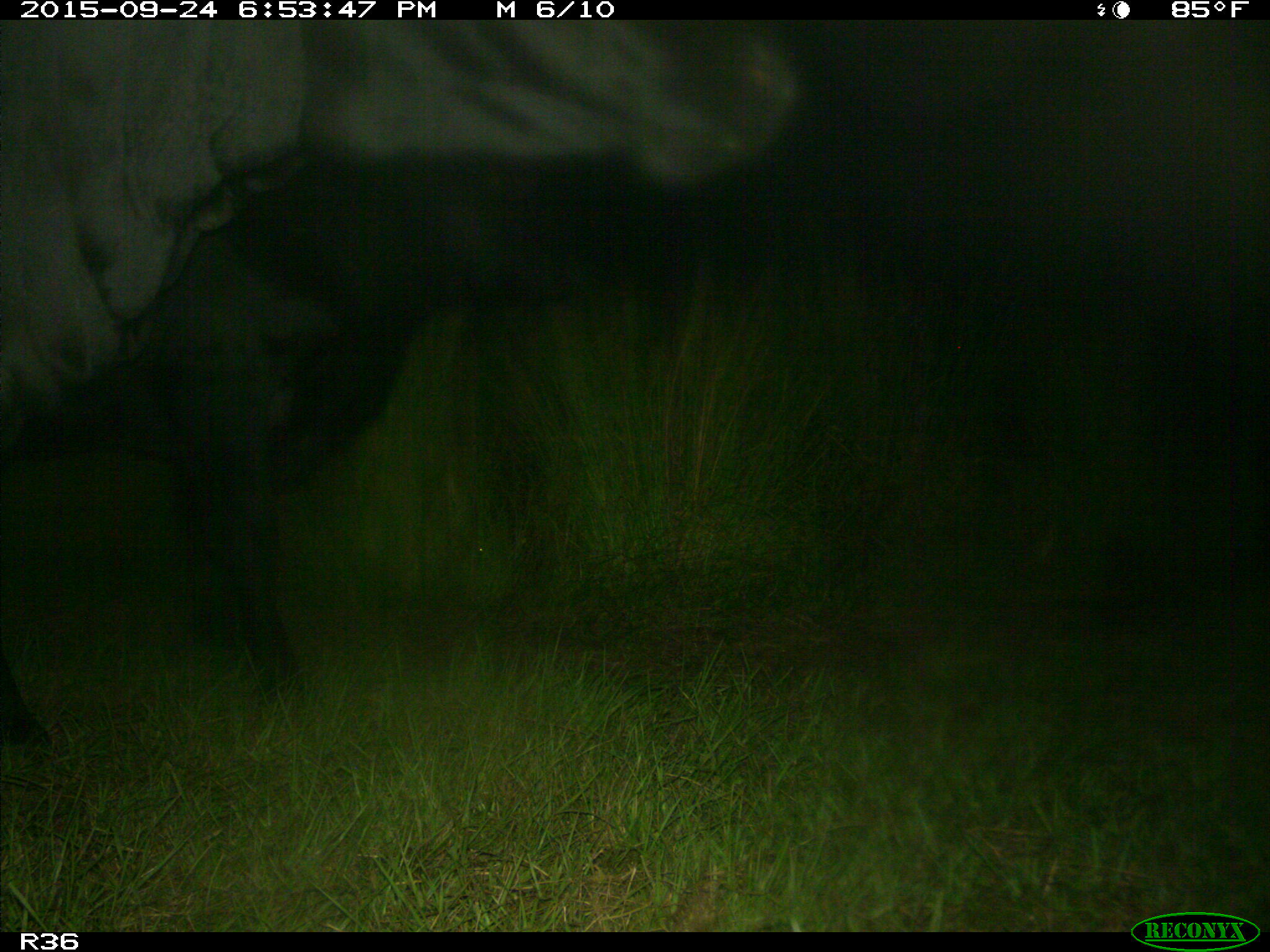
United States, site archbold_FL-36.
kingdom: Animalia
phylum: Chordata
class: Mammalia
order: Artiodactyla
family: Bovidae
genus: Bos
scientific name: Bos taurus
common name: domestic cow